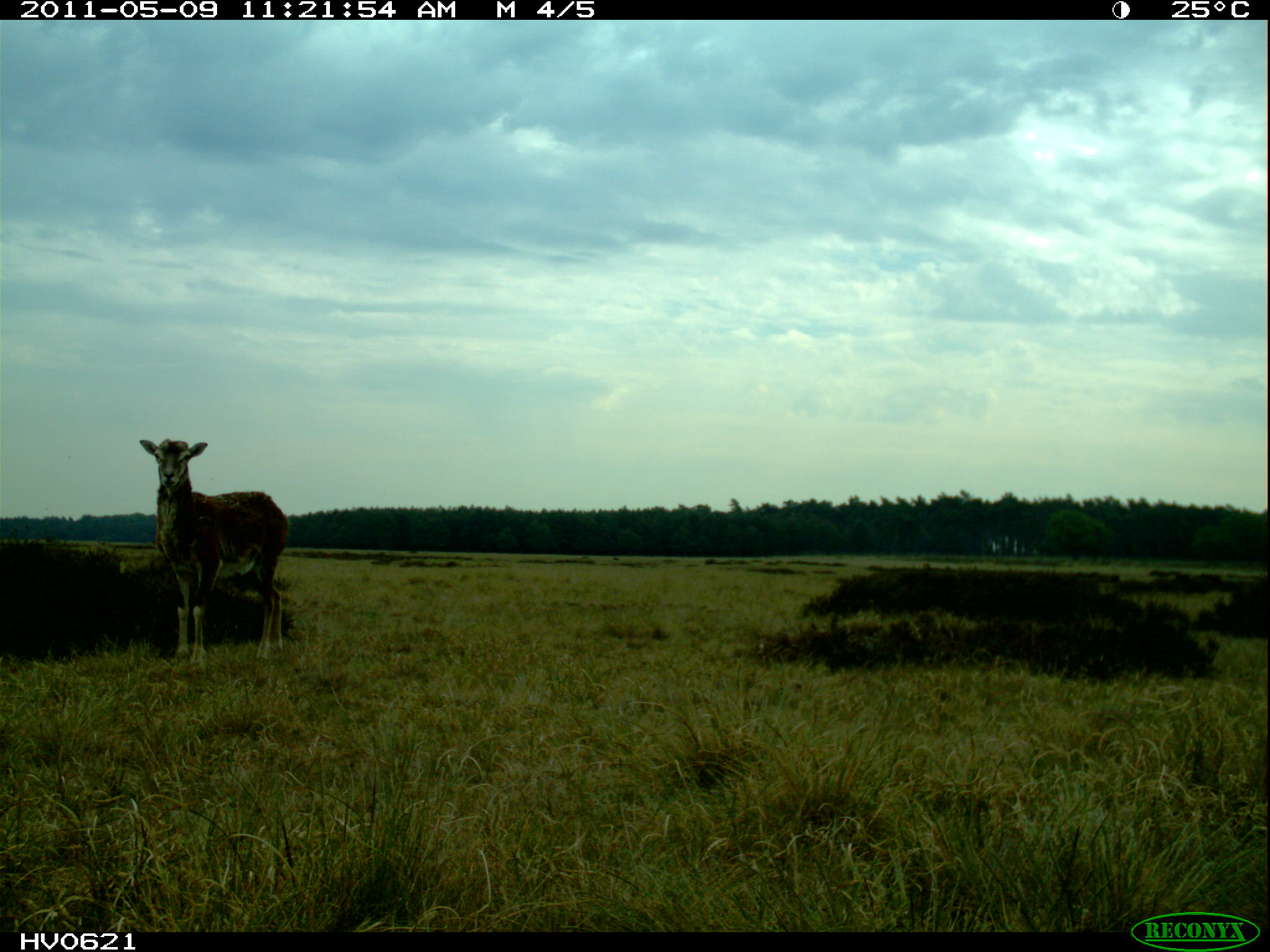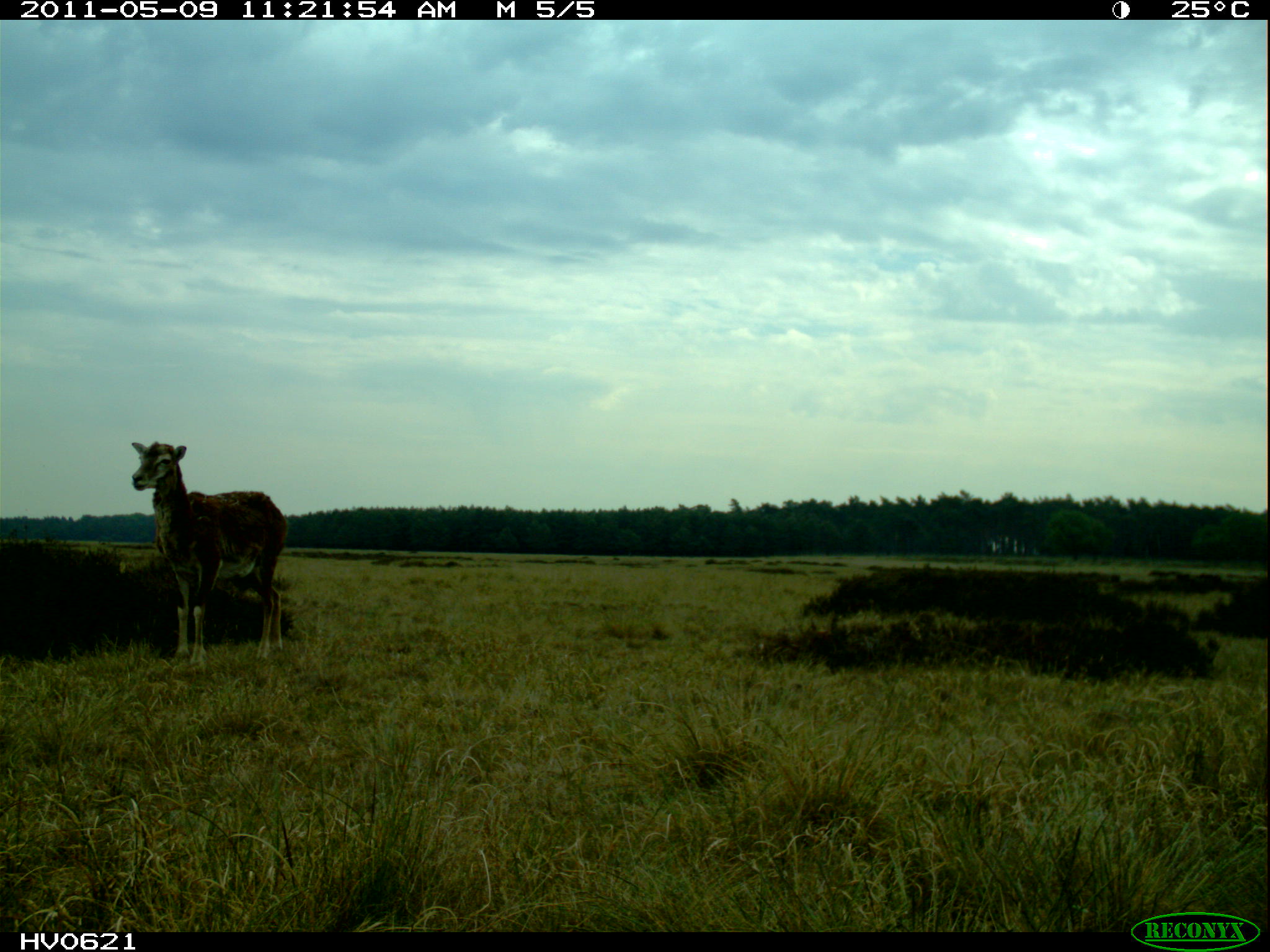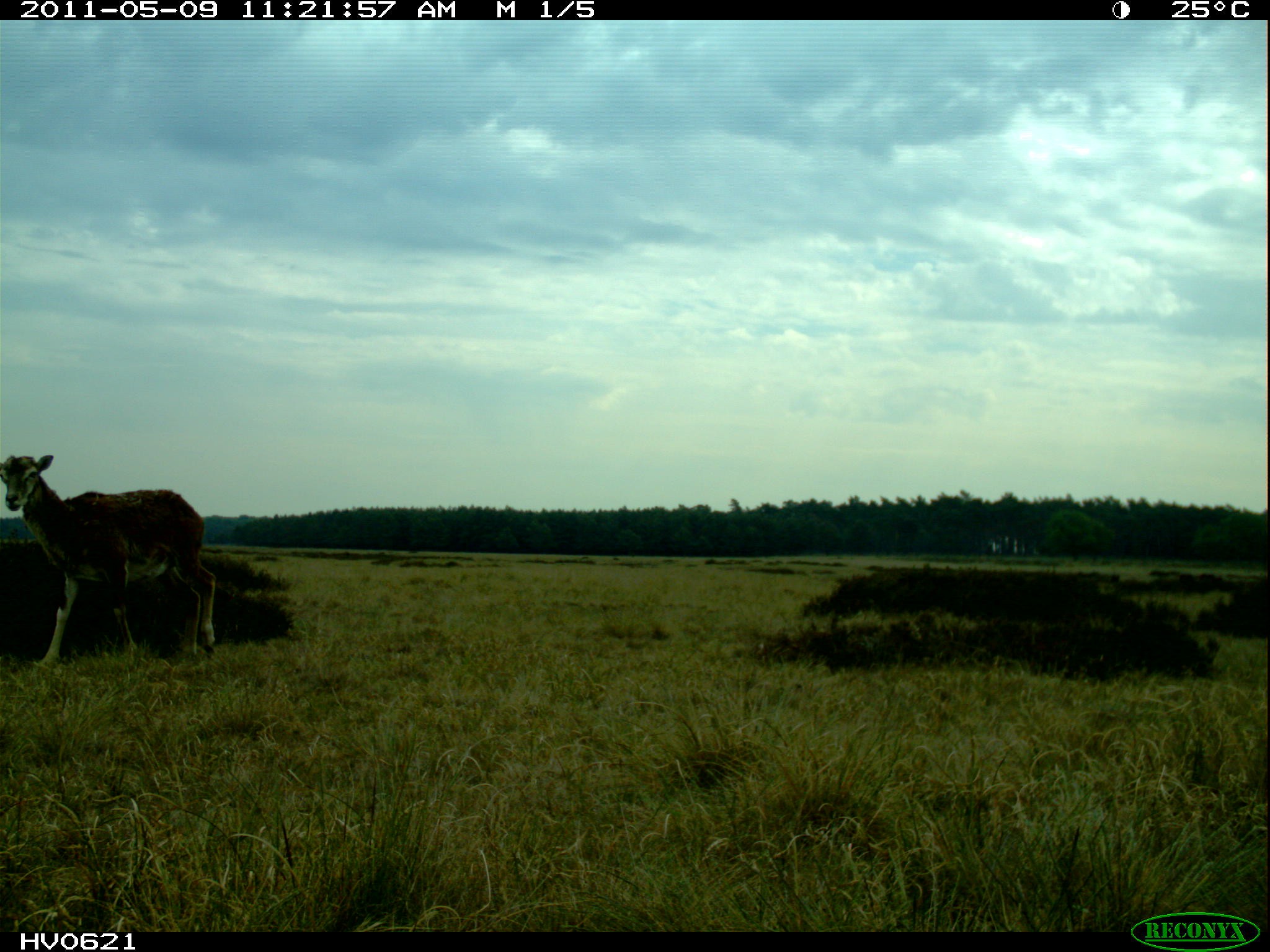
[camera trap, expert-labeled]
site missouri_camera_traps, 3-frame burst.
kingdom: Animalia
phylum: Chordata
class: Mammalia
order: Artiodactyla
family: Bovidae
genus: Ovis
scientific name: Ovis ammon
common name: mouflon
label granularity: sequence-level